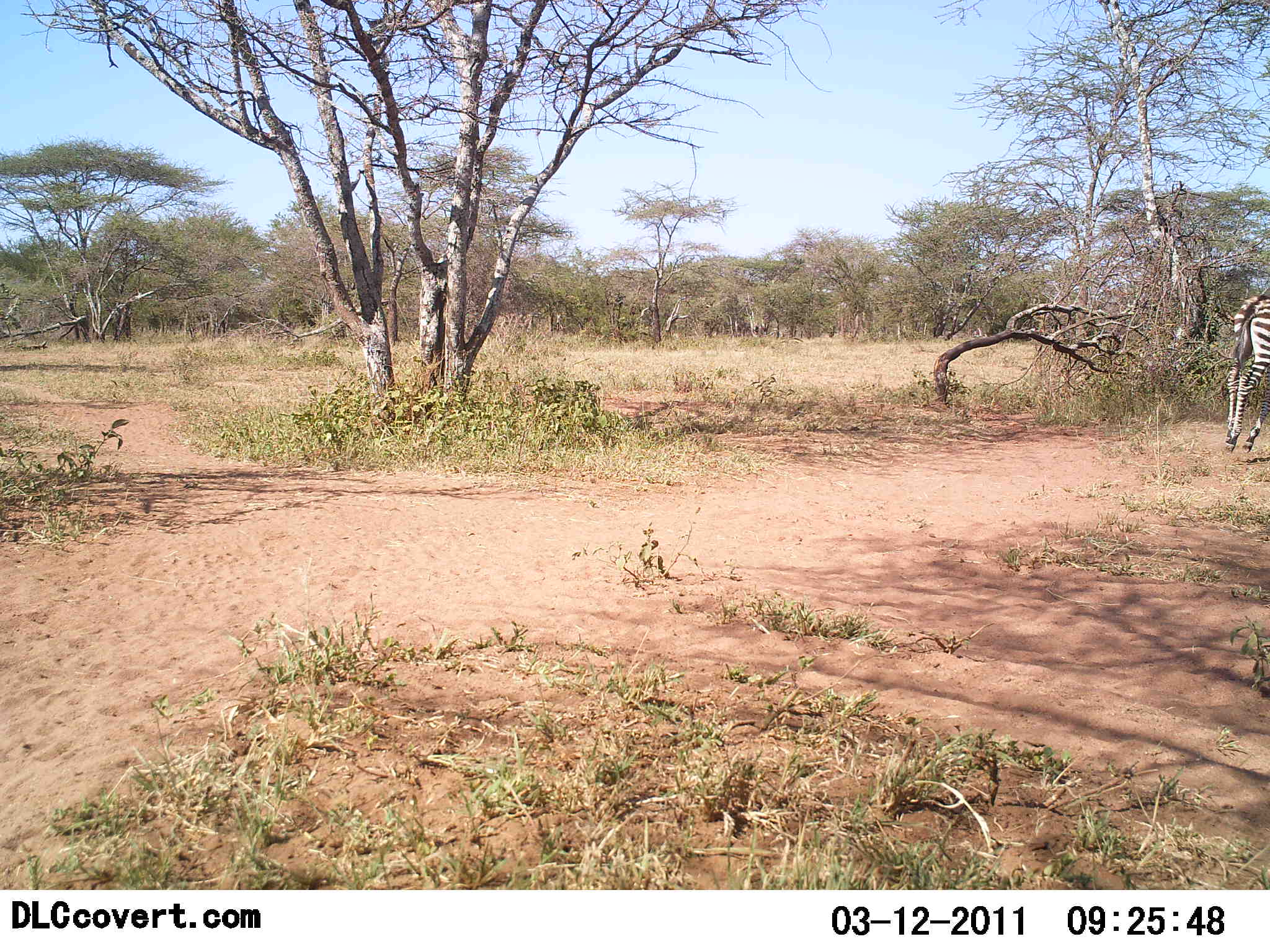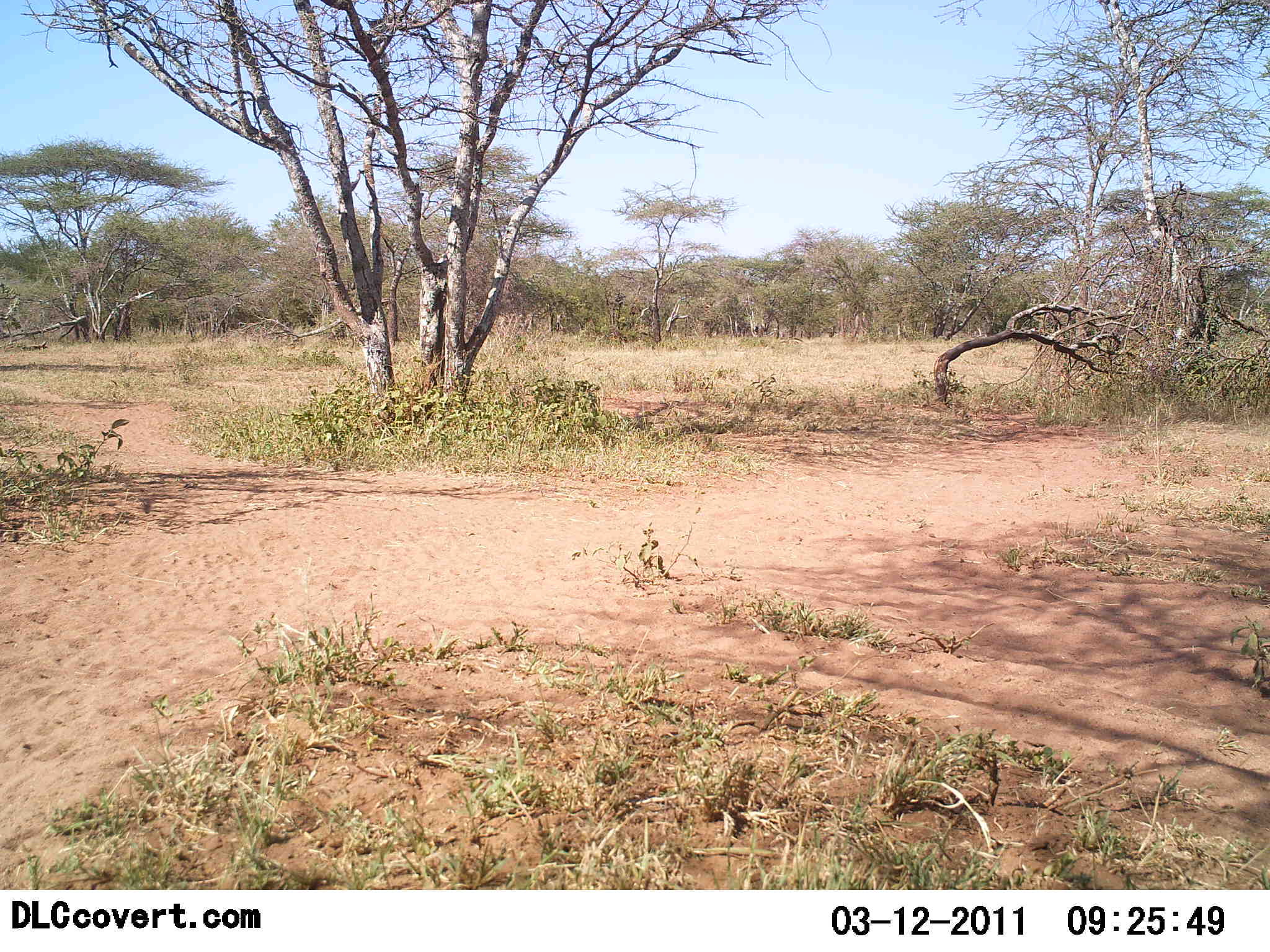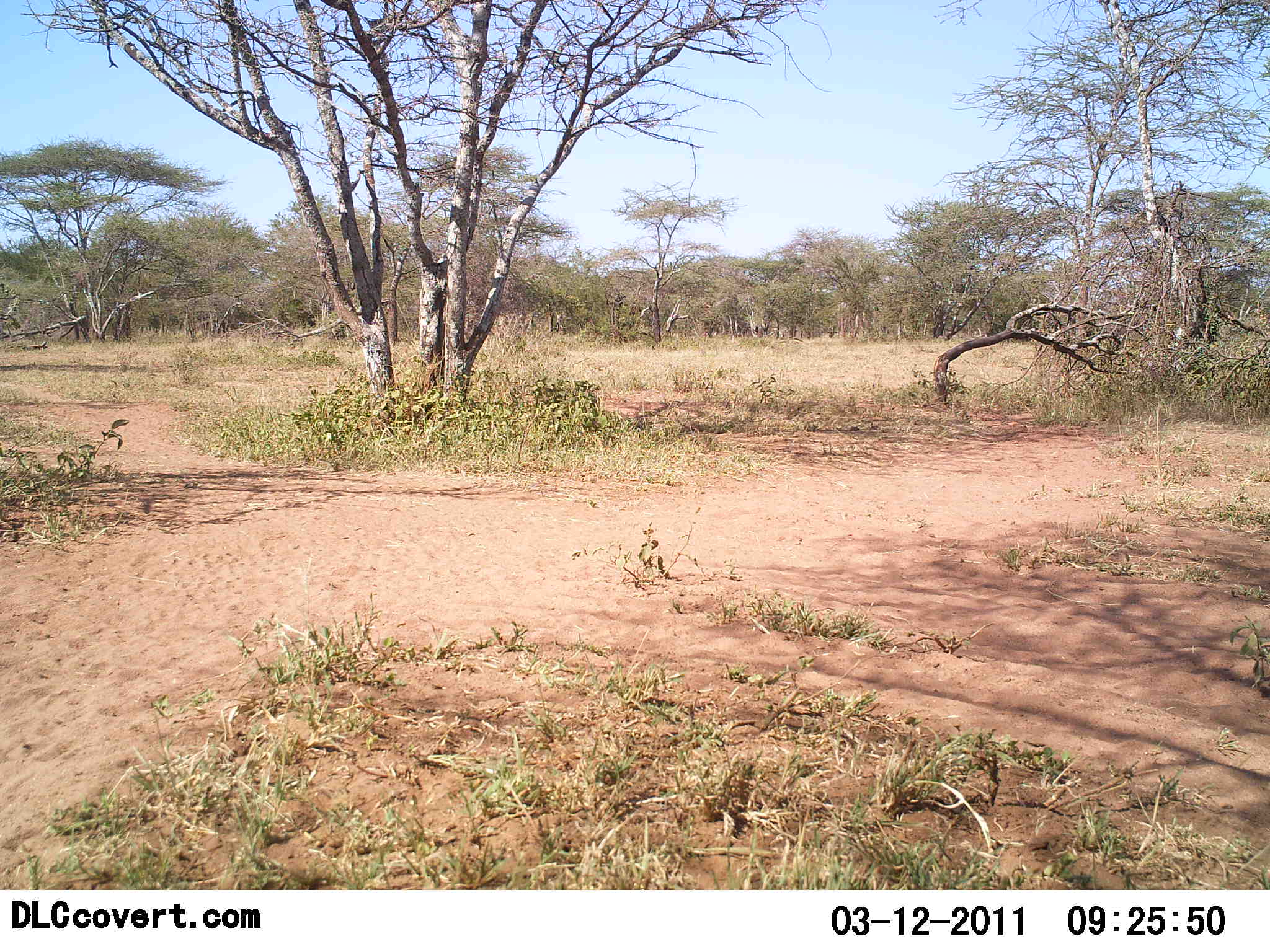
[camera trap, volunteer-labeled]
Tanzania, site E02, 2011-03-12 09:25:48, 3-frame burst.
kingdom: Animalia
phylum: Chordata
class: Mammalia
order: Perissodactyla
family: Equidae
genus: Equus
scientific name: Equus quagga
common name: plains zebra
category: zebra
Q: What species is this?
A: Zebra (plains zebra) (Equus quagga).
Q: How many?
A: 1.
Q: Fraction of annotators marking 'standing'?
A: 0%.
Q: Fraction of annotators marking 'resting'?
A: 0%.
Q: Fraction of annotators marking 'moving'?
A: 100%.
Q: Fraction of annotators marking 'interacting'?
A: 0%.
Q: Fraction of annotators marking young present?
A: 8%.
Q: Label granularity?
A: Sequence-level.